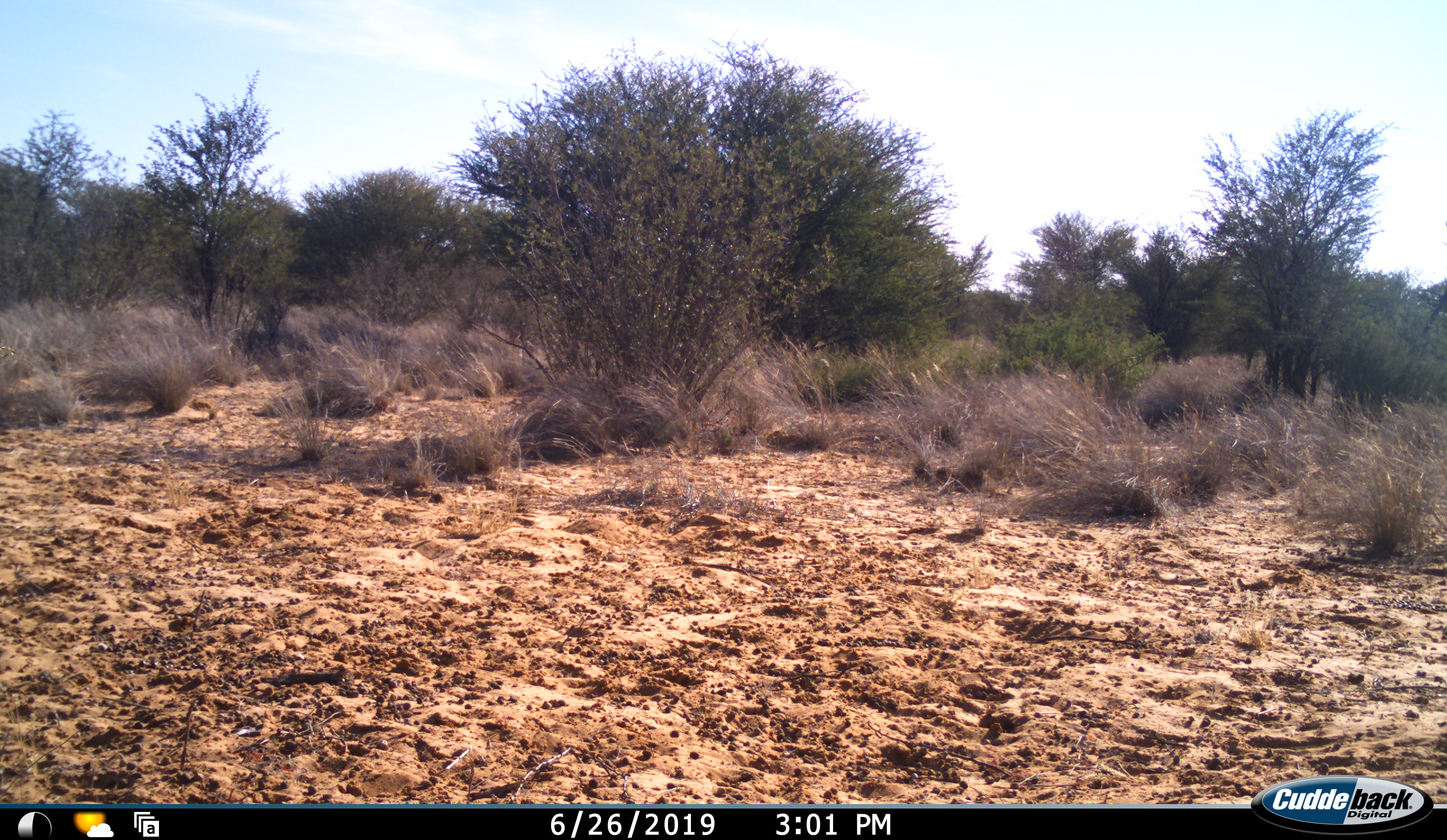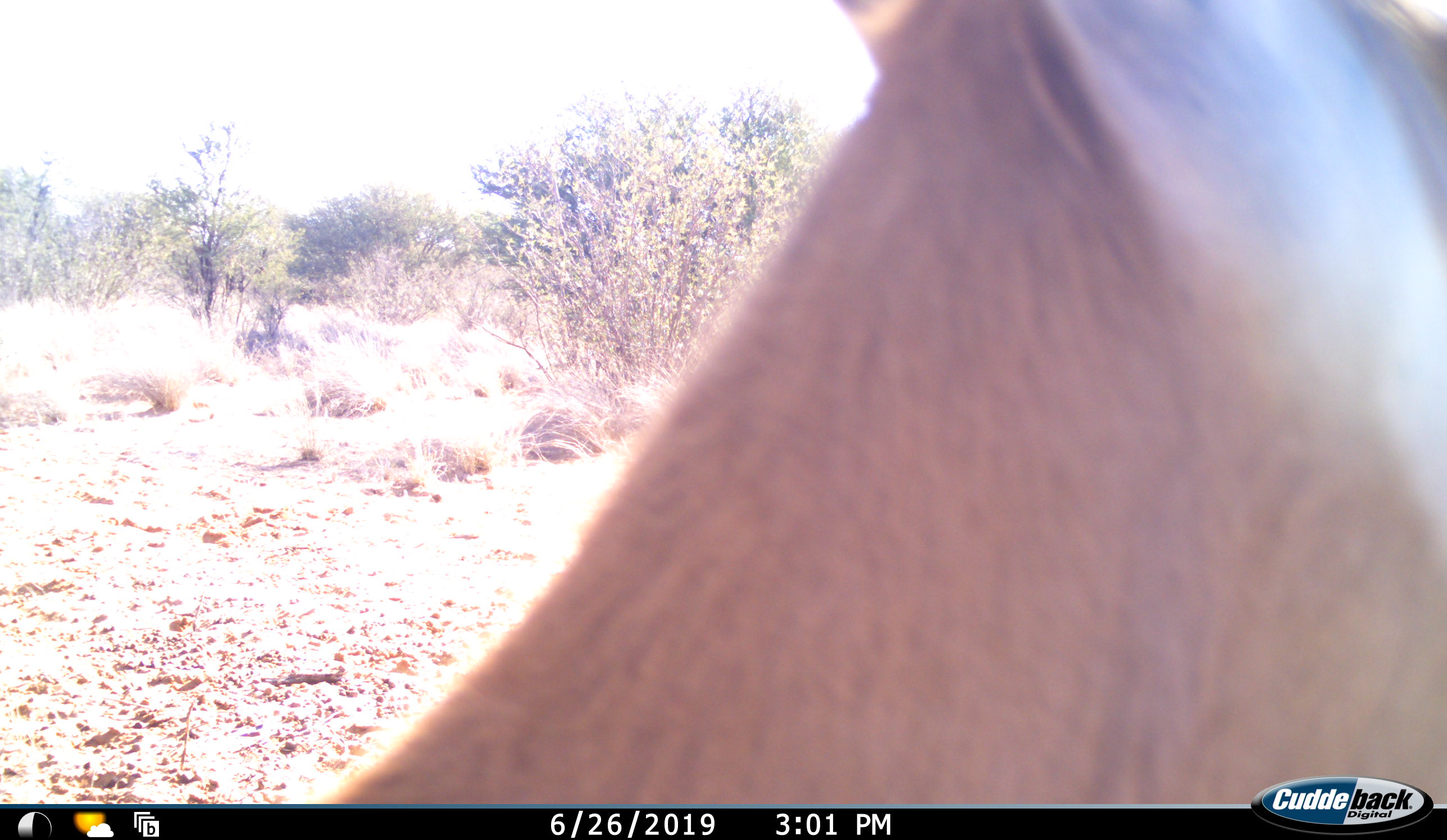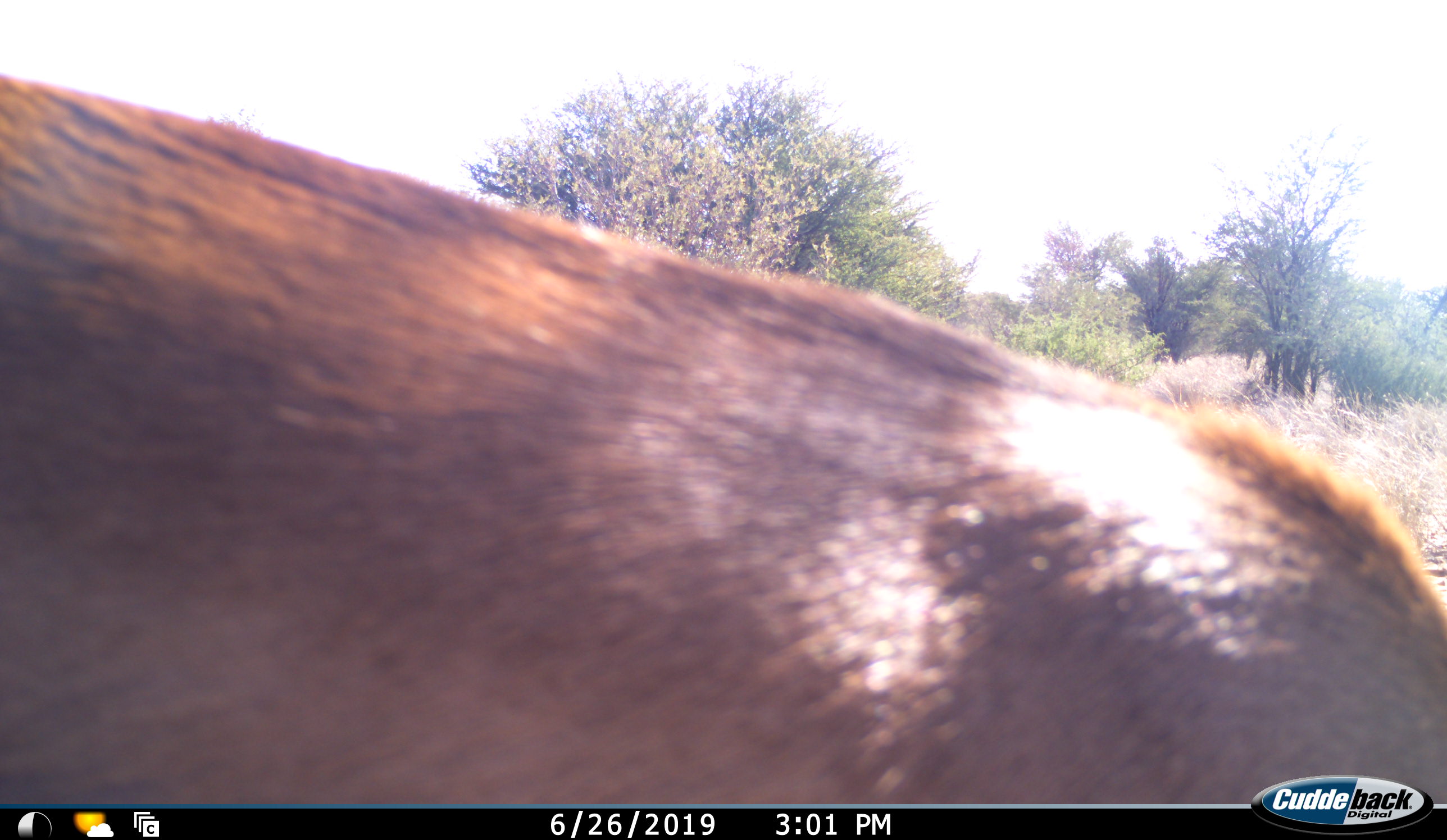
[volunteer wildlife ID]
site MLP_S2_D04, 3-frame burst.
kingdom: Animalia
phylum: Chordata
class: Mammalia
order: Artiodactyla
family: Bovidae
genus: Raphicerus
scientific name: Raphicerus campestris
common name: steenbok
Steenbok (Raphicerus campestris), count 1. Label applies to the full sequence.